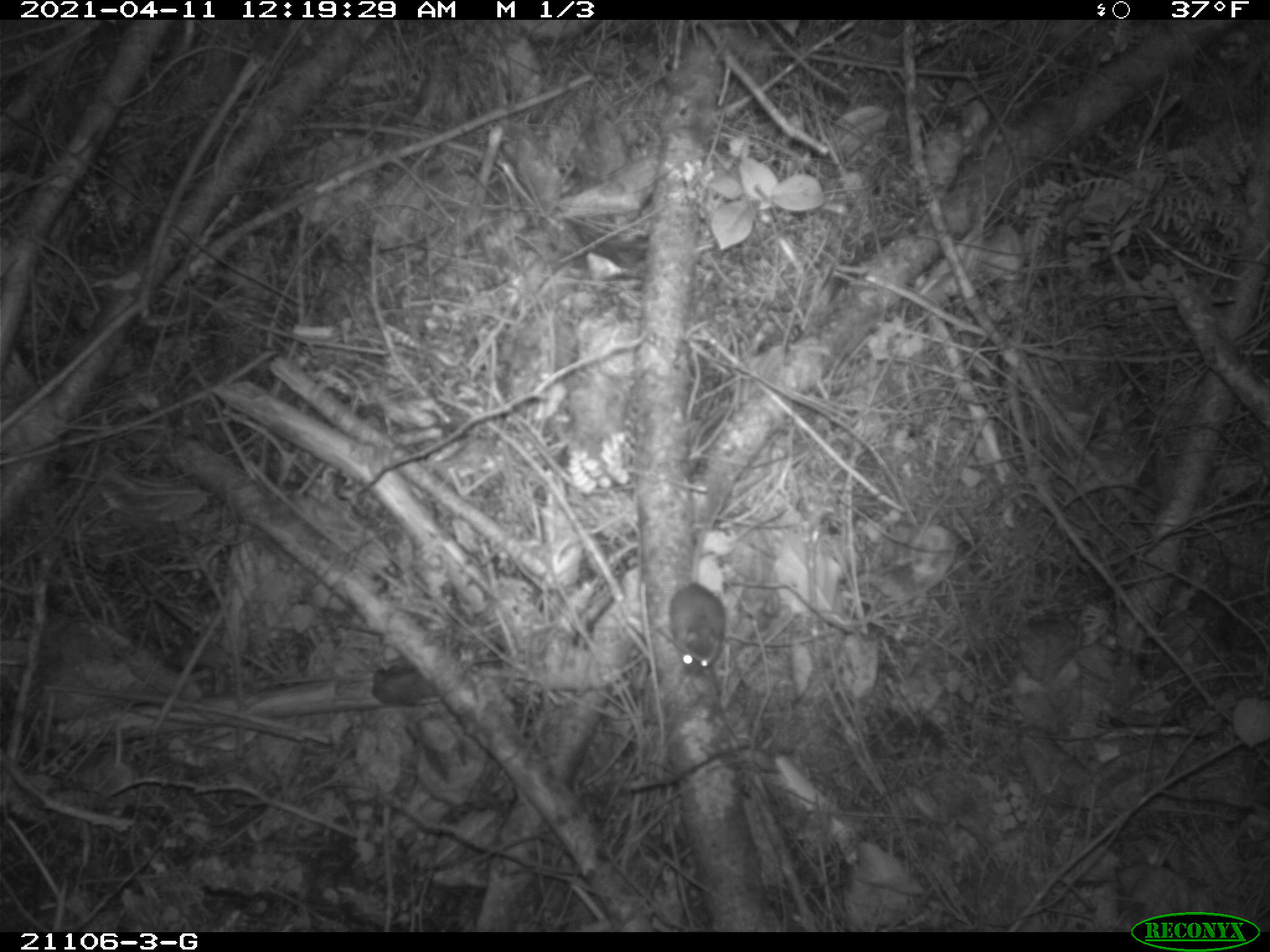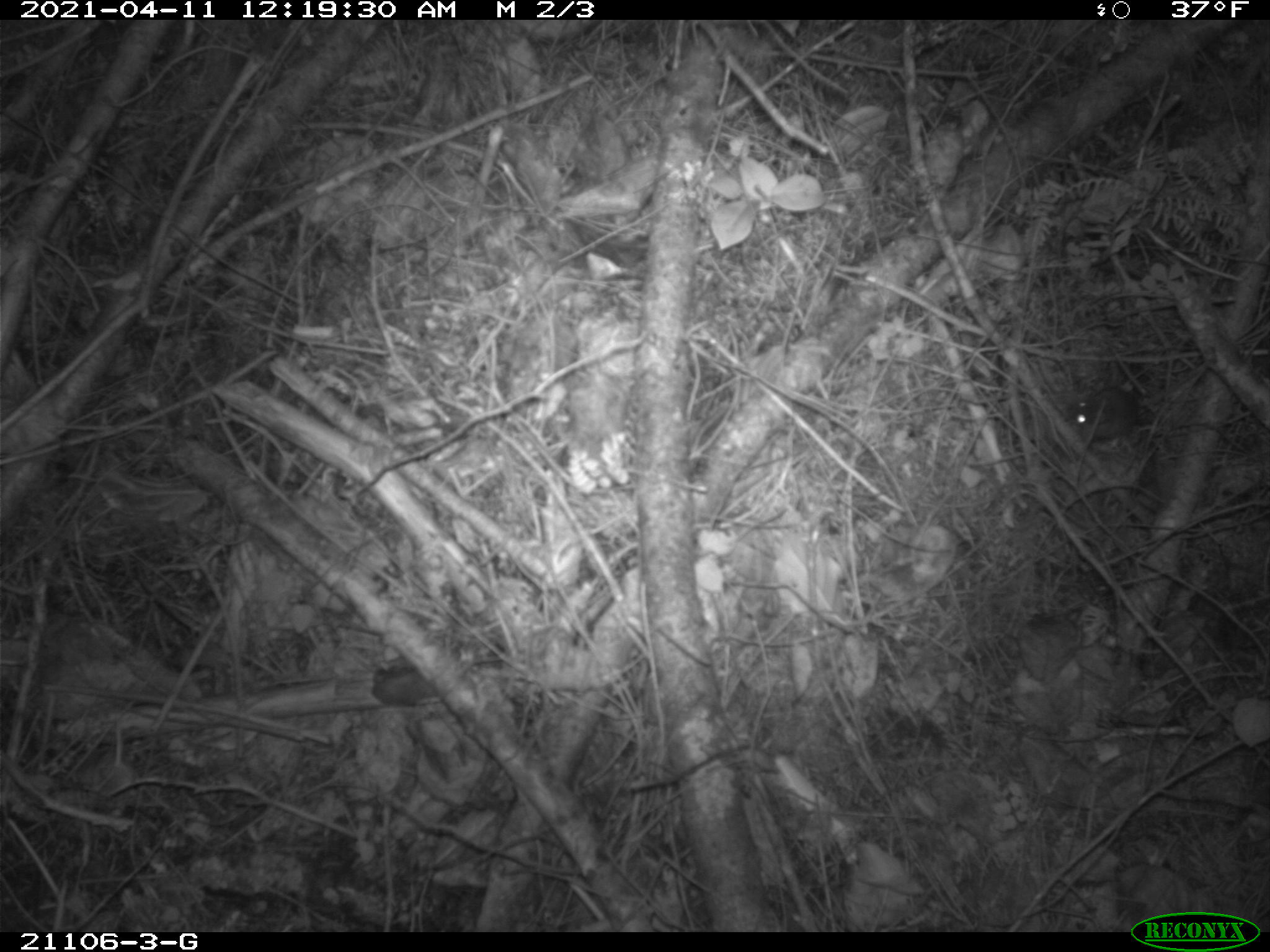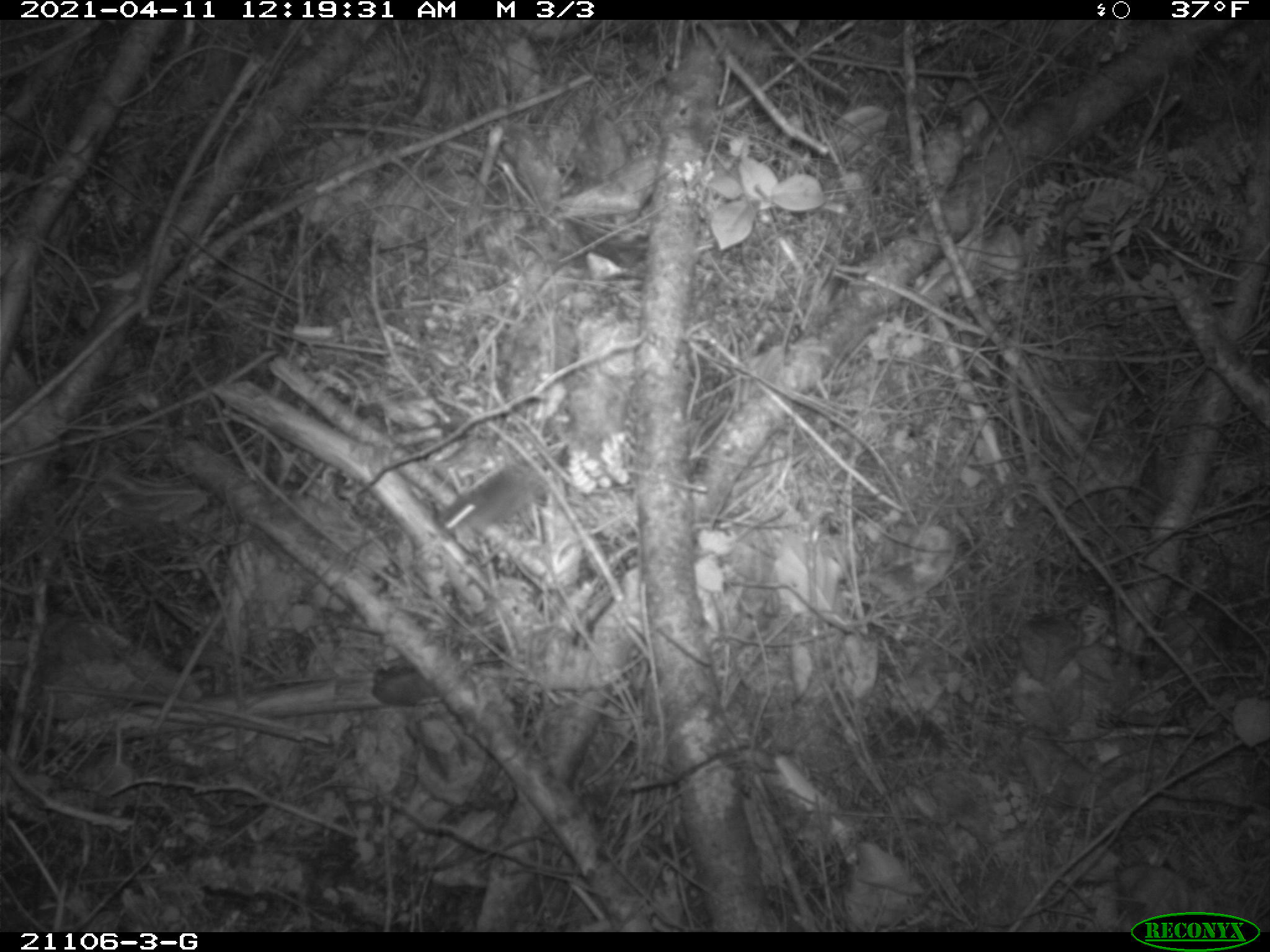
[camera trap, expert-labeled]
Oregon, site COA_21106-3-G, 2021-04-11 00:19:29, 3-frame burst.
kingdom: Animalia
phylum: Chordata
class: Mammalia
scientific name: Mammalia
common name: small mammal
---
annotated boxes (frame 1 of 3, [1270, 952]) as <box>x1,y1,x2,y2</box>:
small mammal: <box>628,471,753,708</box>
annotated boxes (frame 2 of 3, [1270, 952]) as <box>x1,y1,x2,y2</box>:
small mammal: <box>1036,358,1244,488</box>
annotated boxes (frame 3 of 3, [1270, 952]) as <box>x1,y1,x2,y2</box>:
small mammal: <box>392,415,672,552</box>